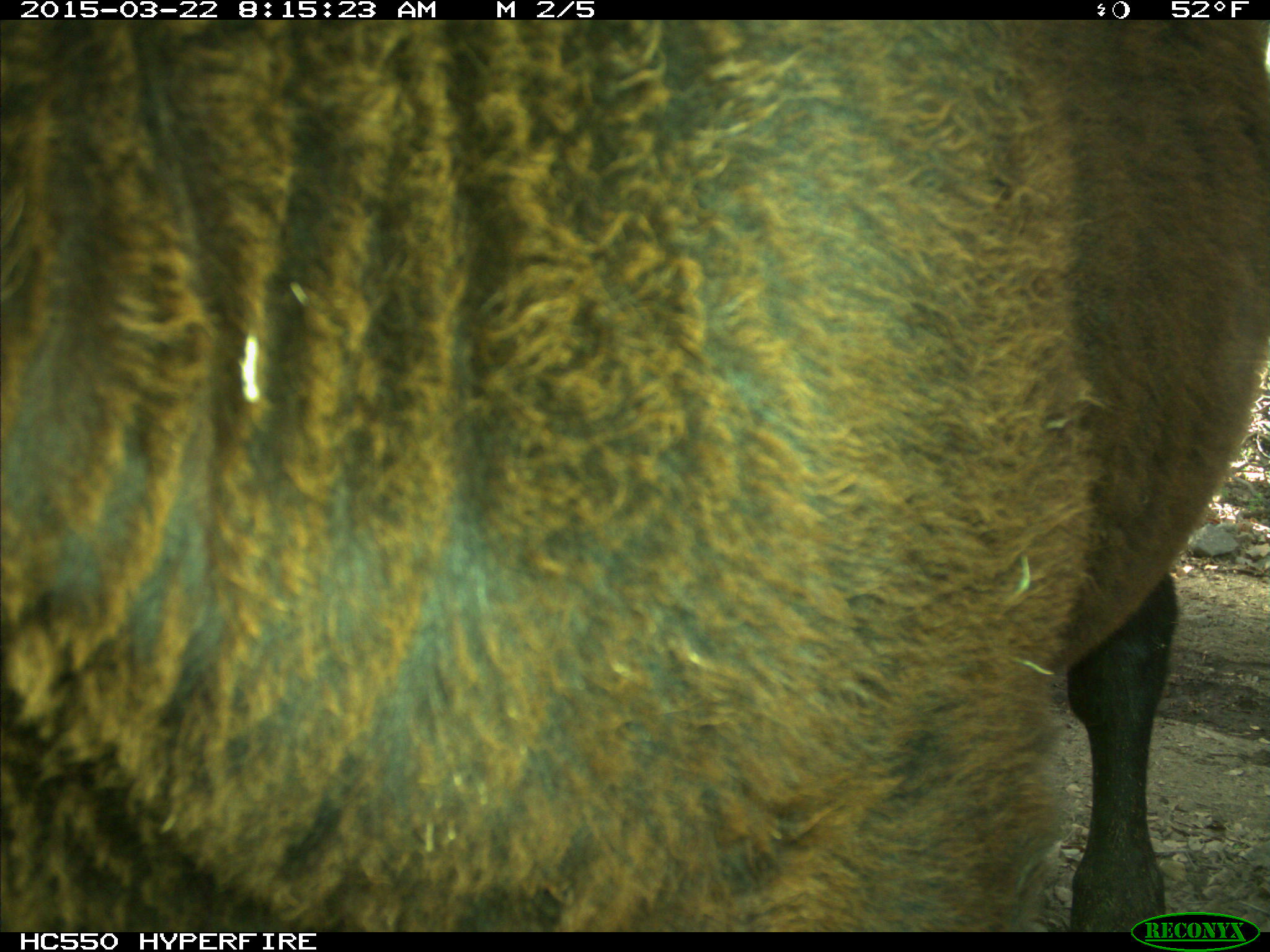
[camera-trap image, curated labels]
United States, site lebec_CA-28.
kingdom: Animalia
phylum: Chordata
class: Mammalia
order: Artiodactyla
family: Bovidae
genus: Bos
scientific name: Bos taurus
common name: domestic cow